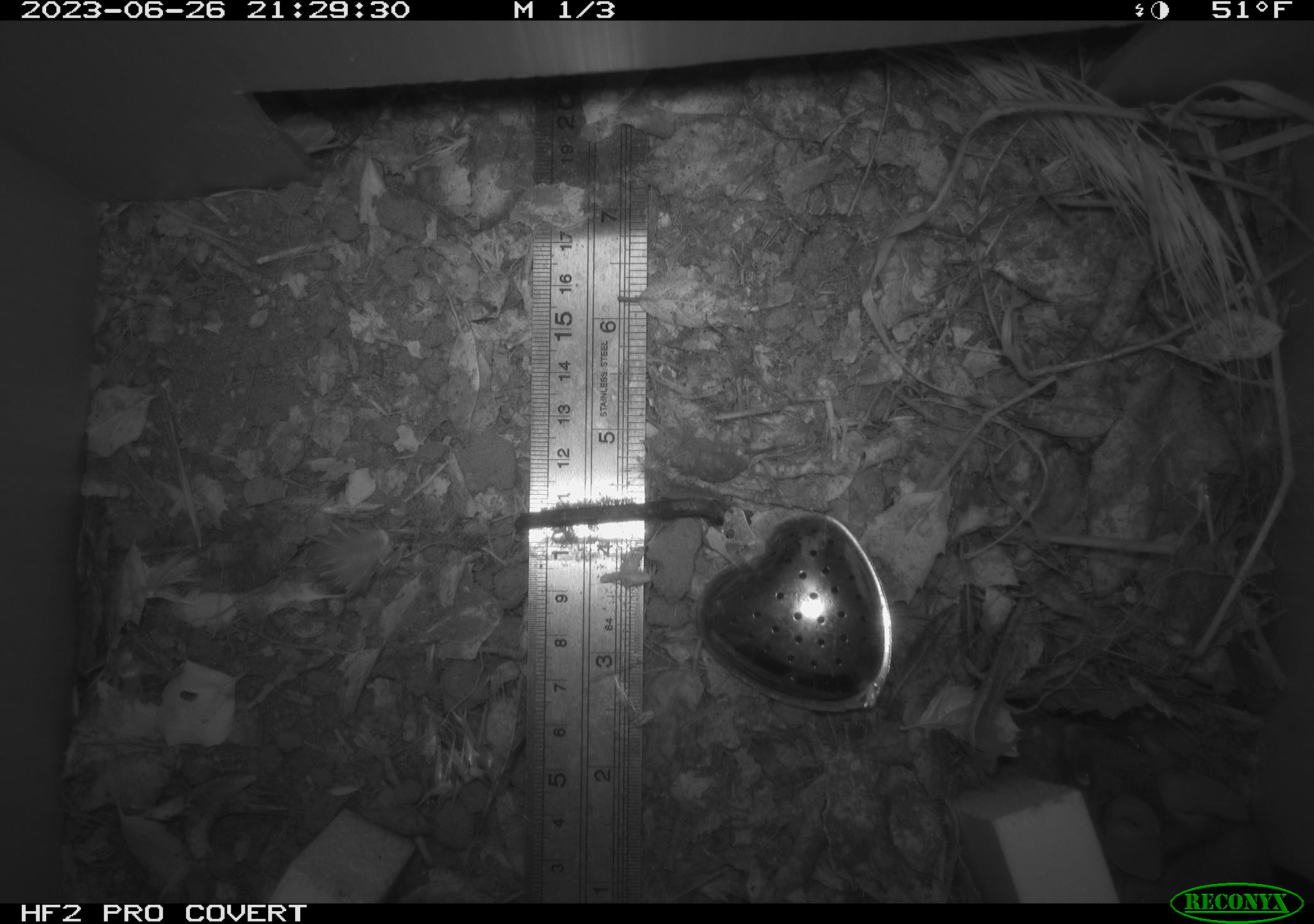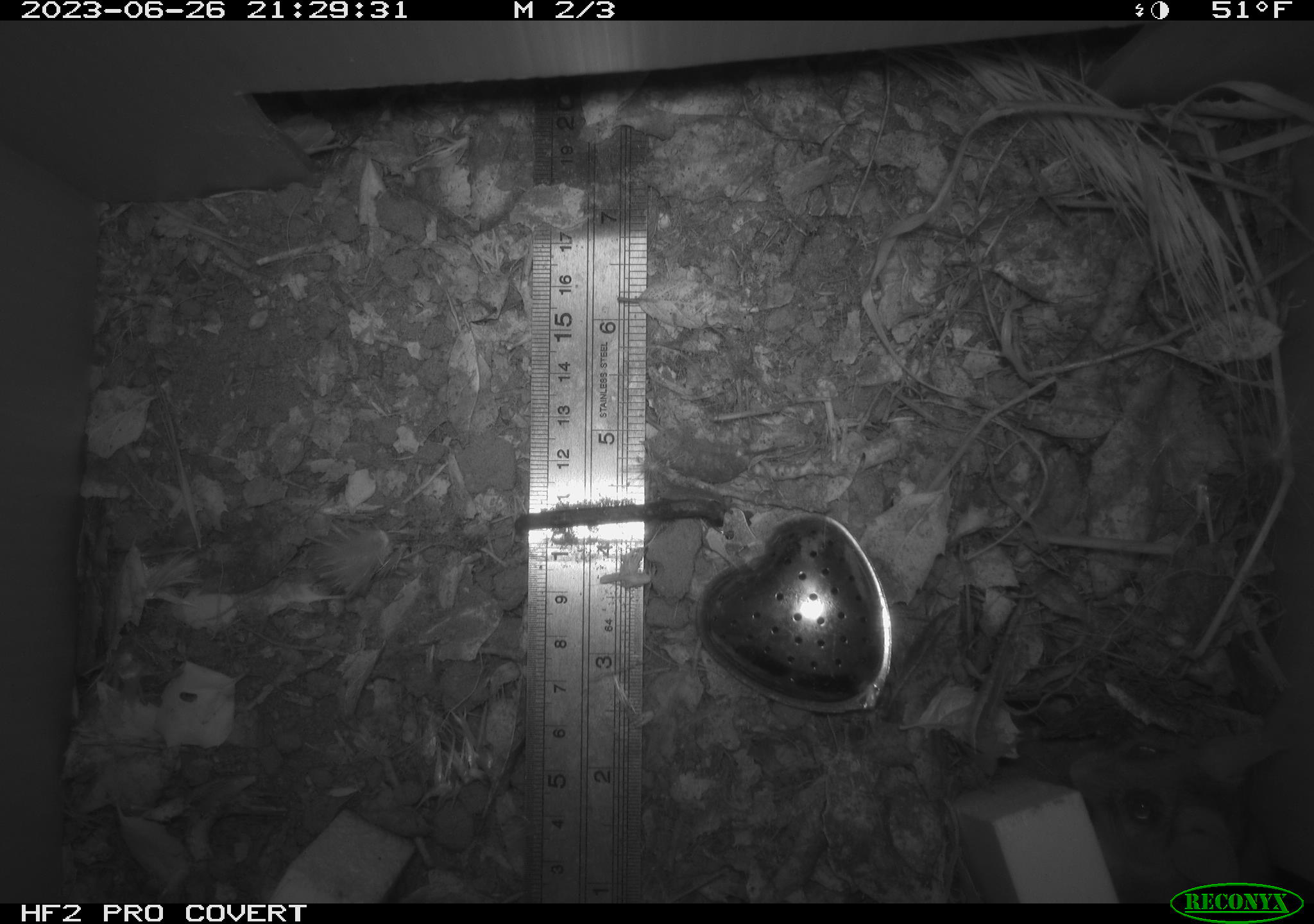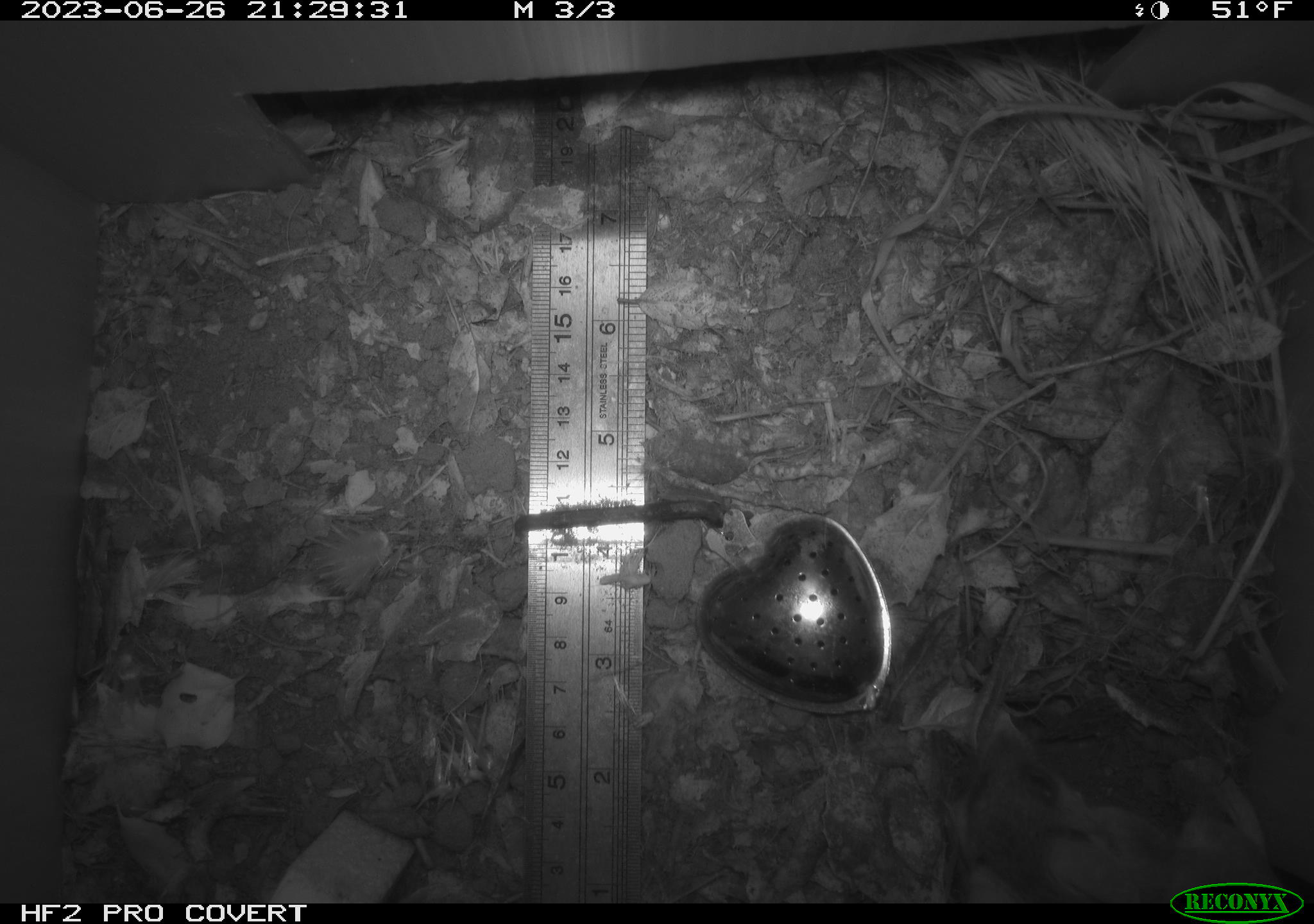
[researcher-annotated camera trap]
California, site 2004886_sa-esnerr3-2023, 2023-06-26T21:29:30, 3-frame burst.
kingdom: Animalia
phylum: Chordata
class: Mammalia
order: Rodentia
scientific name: Rodentia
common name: mouse species